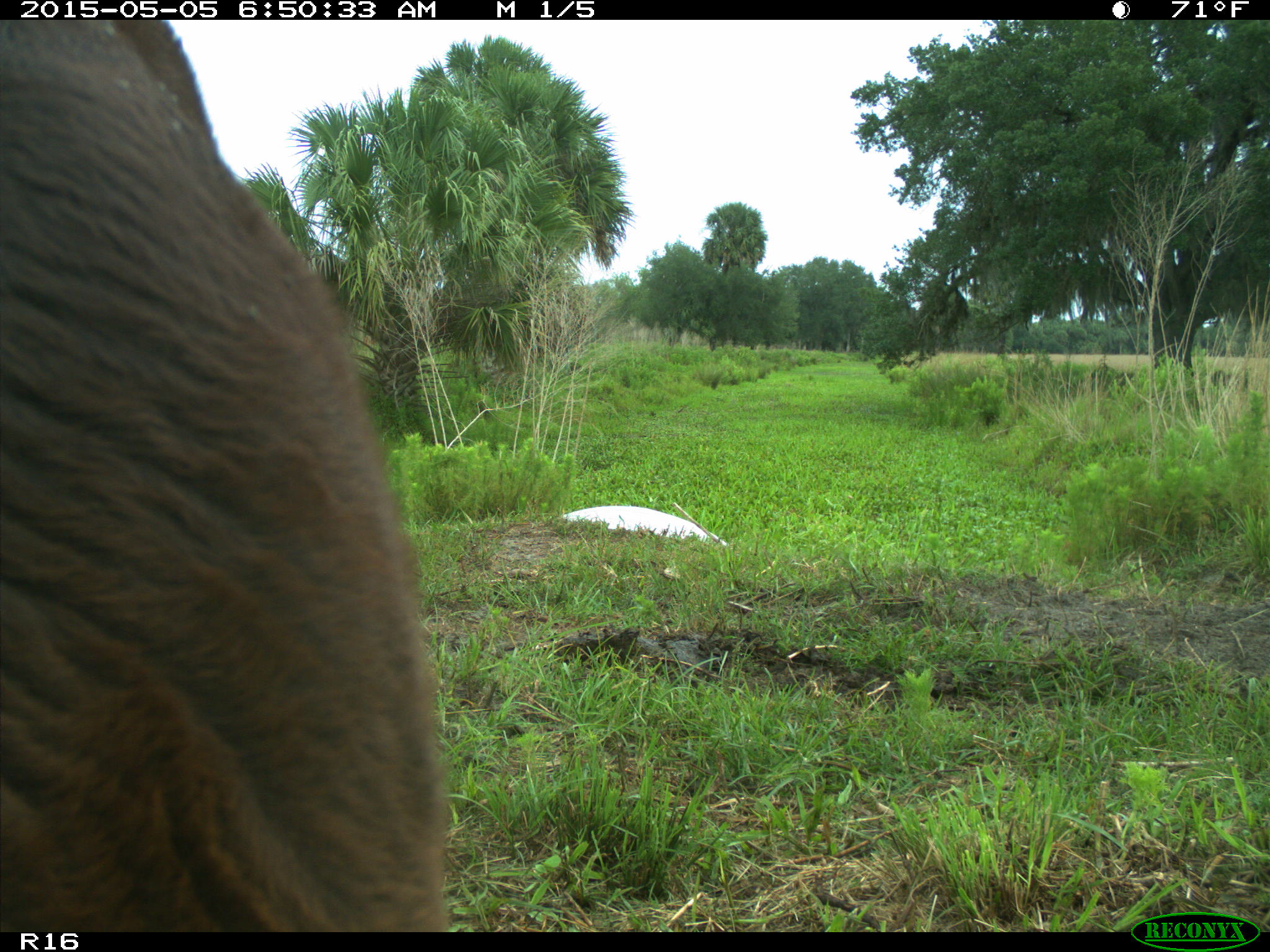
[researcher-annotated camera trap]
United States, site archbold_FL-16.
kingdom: Animalia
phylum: Chordata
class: Mammalia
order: Artiodactyla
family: Bovidae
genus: Bos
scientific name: Bos taurus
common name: domestic cow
Bos taurus (domestic cow).